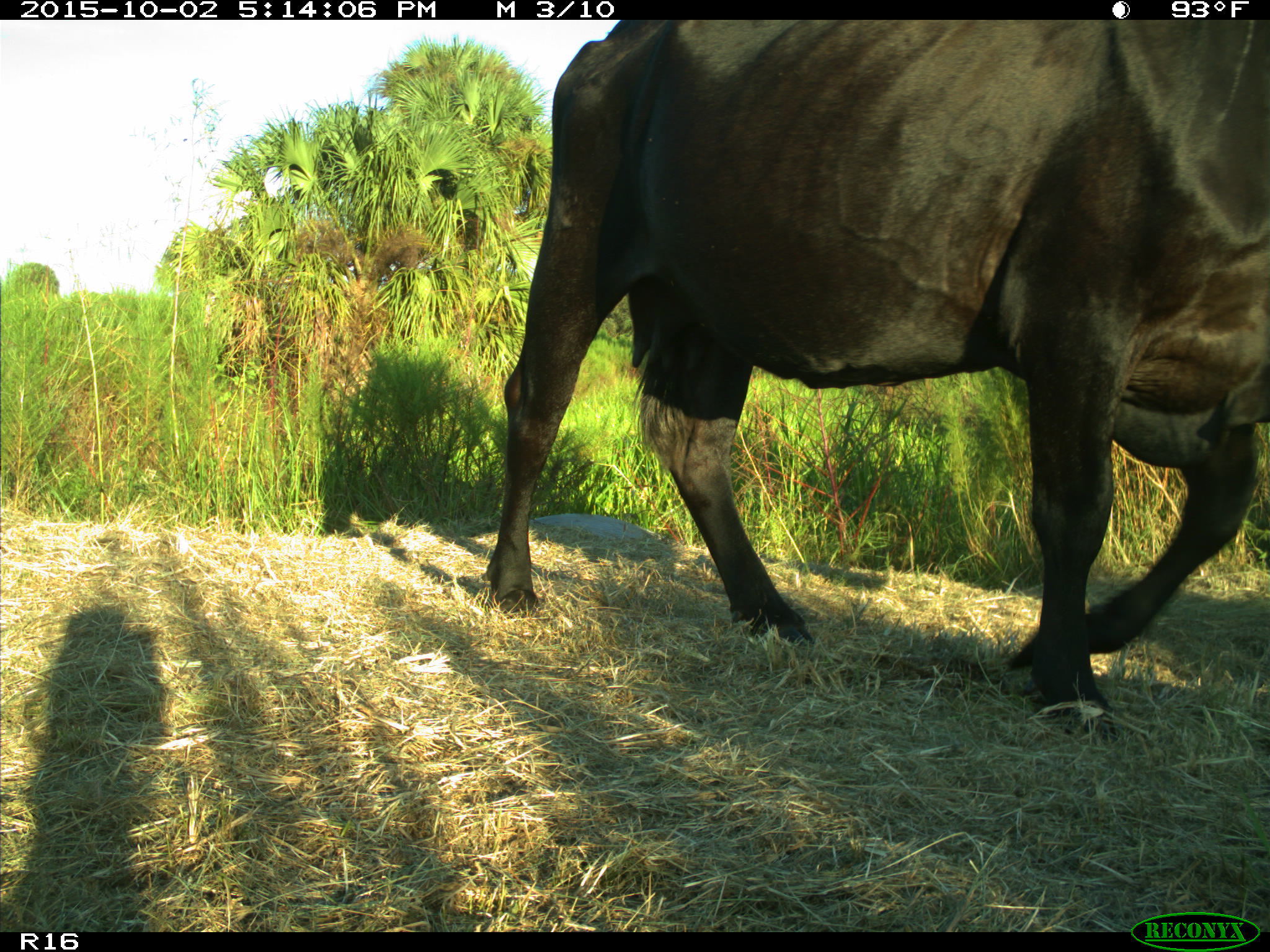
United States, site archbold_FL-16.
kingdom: Animalia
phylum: Chordata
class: Mammalia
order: Artiodactyla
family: Bovidae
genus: Bos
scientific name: Bos taurus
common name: domestic cow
Bos taurus (domestic cow).